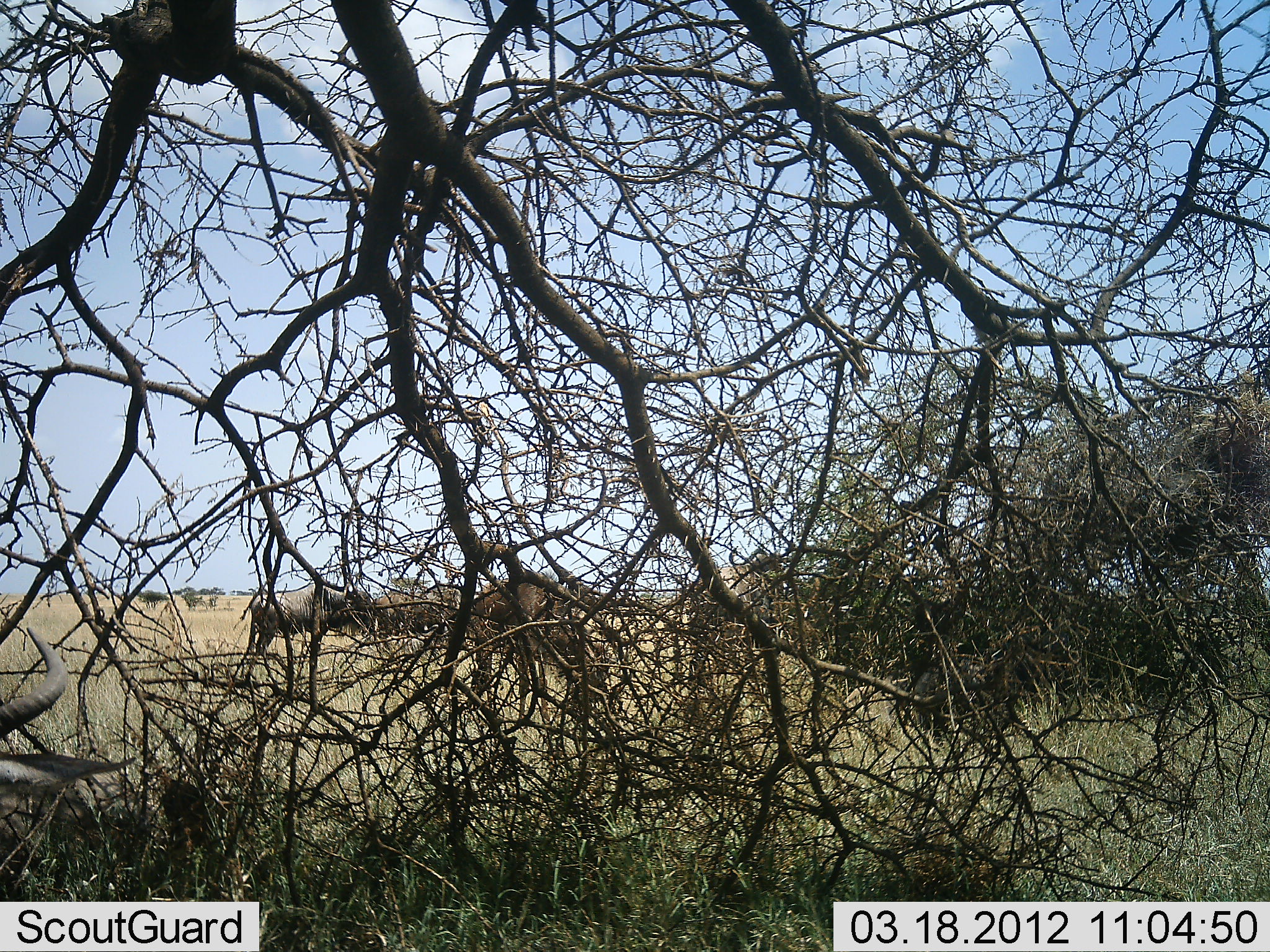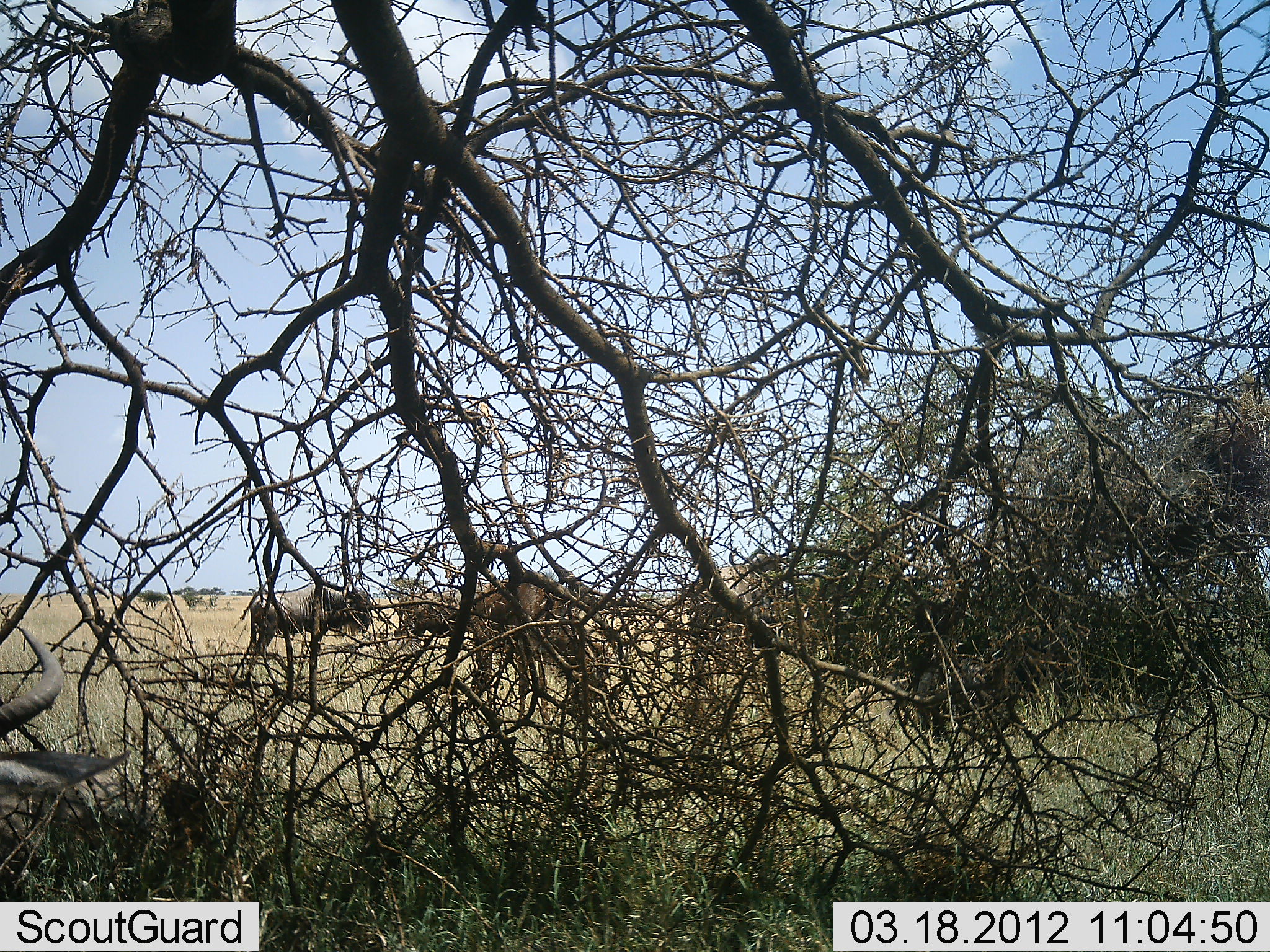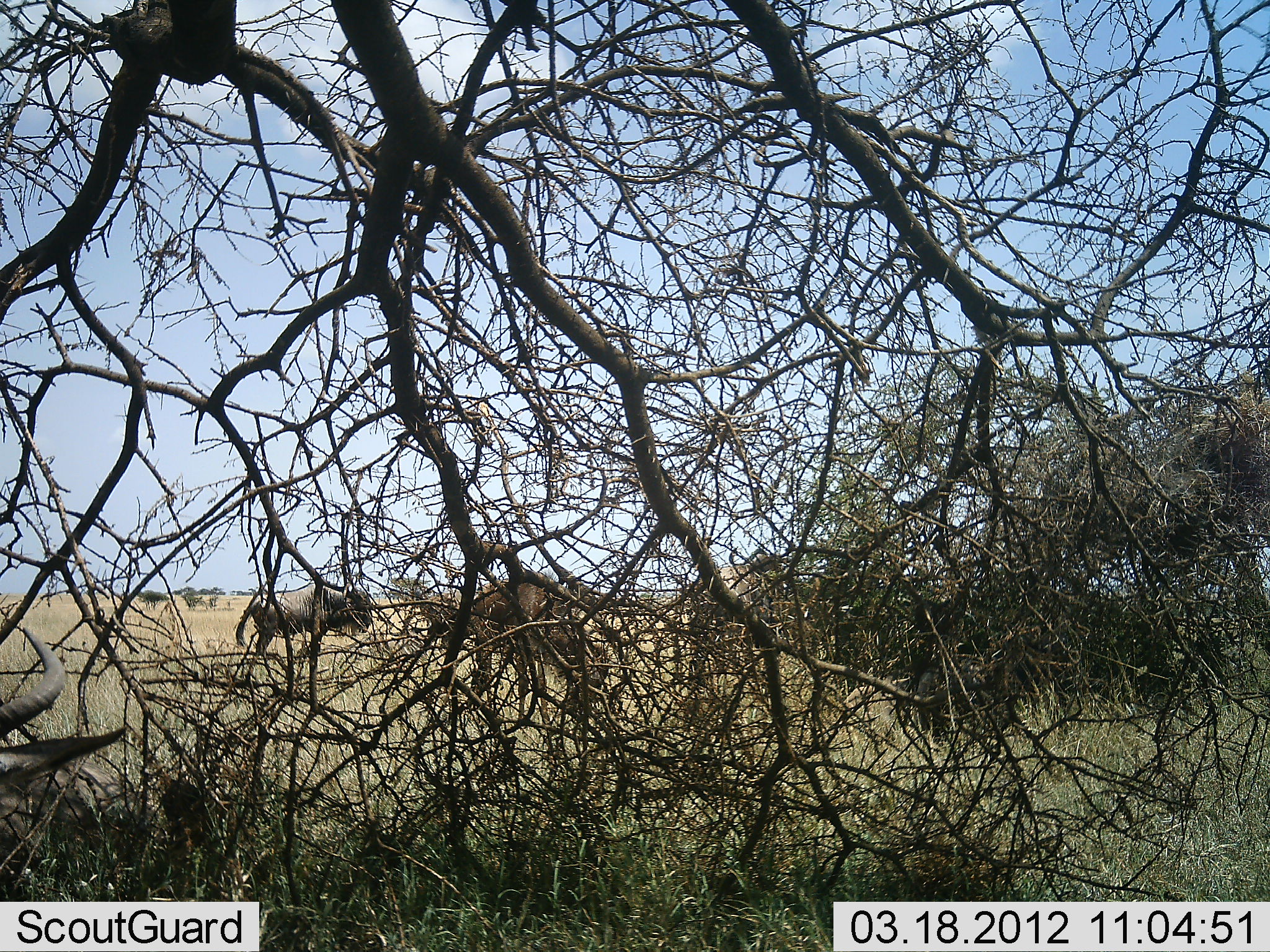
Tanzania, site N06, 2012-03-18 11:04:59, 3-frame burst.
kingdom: Animalia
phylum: Chordata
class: Mammalia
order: Artiodactyla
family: Bovidae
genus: Connochaetes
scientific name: Connochaetes taurinus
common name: blue wildebeest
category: wildebeest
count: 4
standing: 81%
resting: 29%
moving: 38%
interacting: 0%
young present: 5%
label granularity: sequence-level